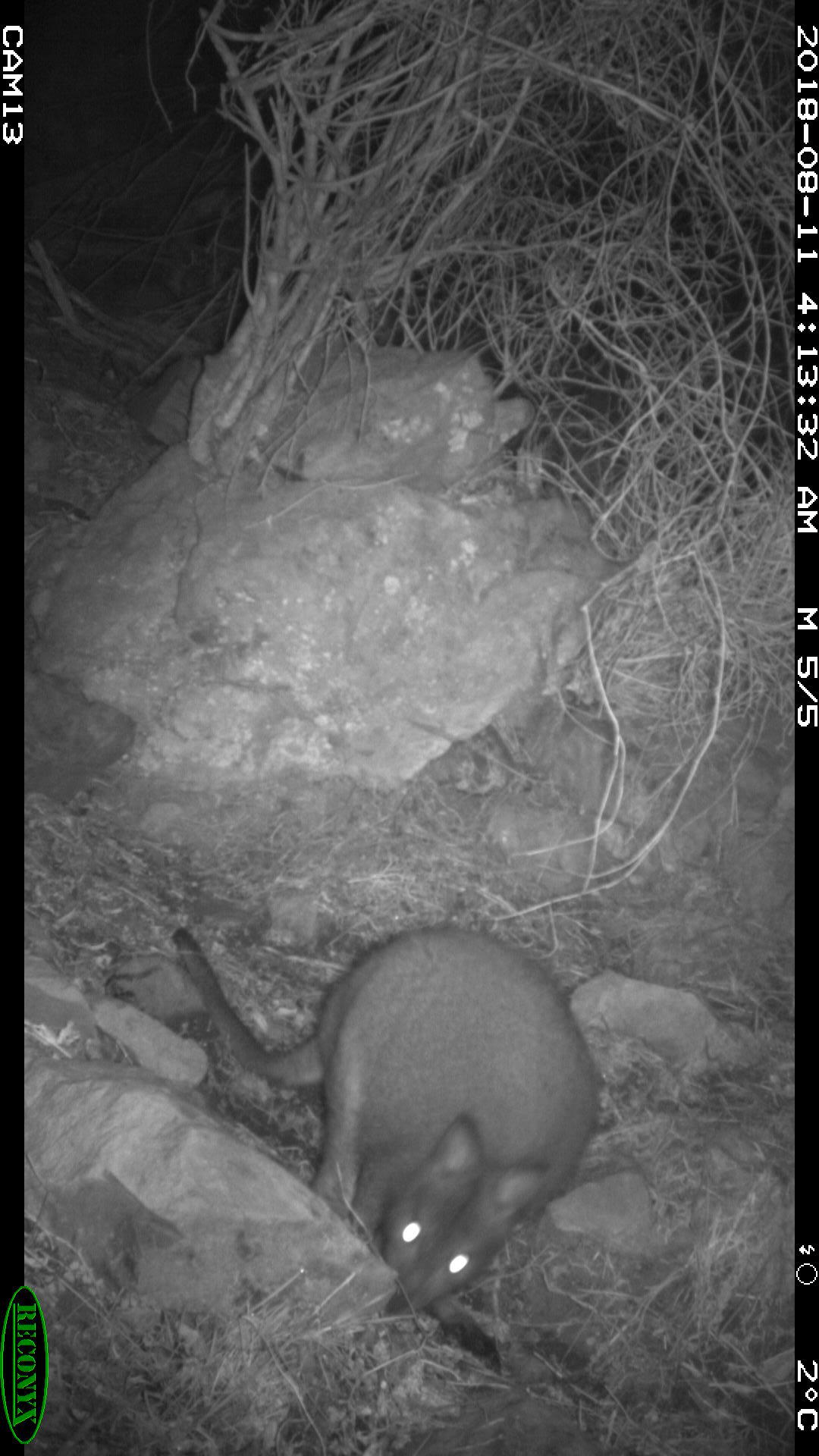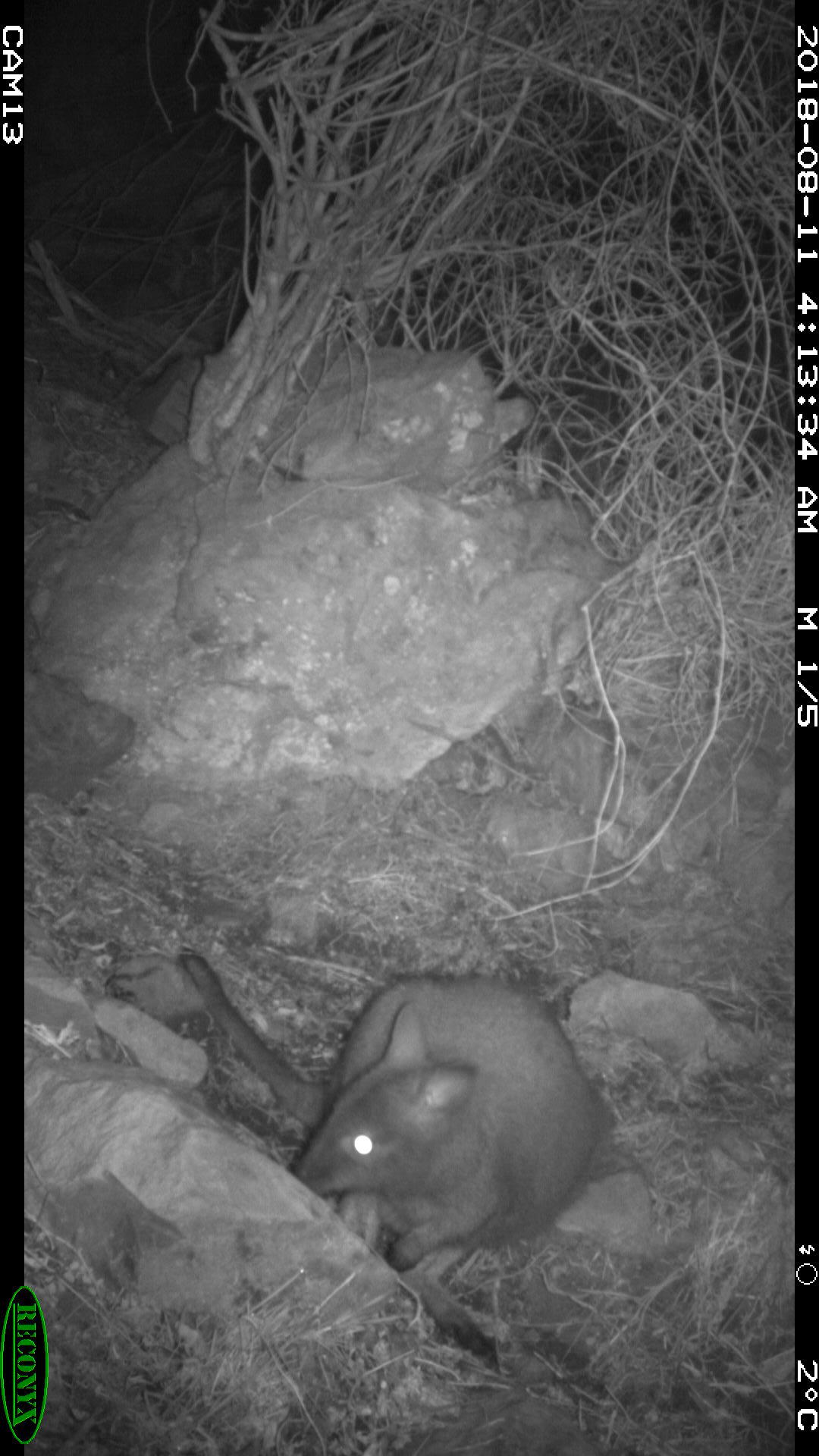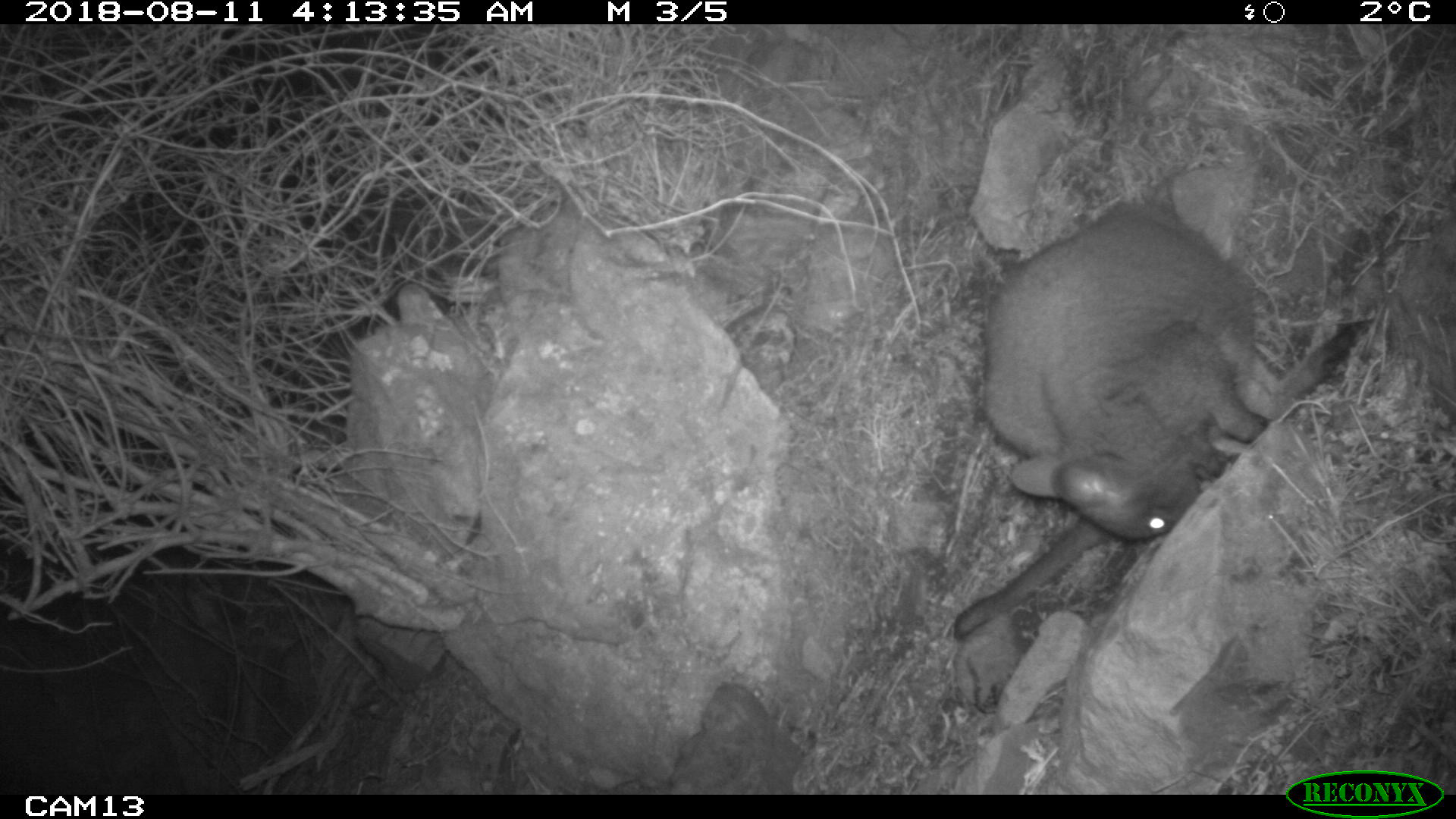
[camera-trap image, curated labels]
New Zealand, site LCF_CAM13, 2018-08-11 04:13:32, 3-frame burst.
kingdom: Animalia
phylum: Chordata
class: Mammalia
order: Diprotodontia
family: Macropodidae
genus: Notamacropus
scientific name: Notamacropus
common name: wallaby